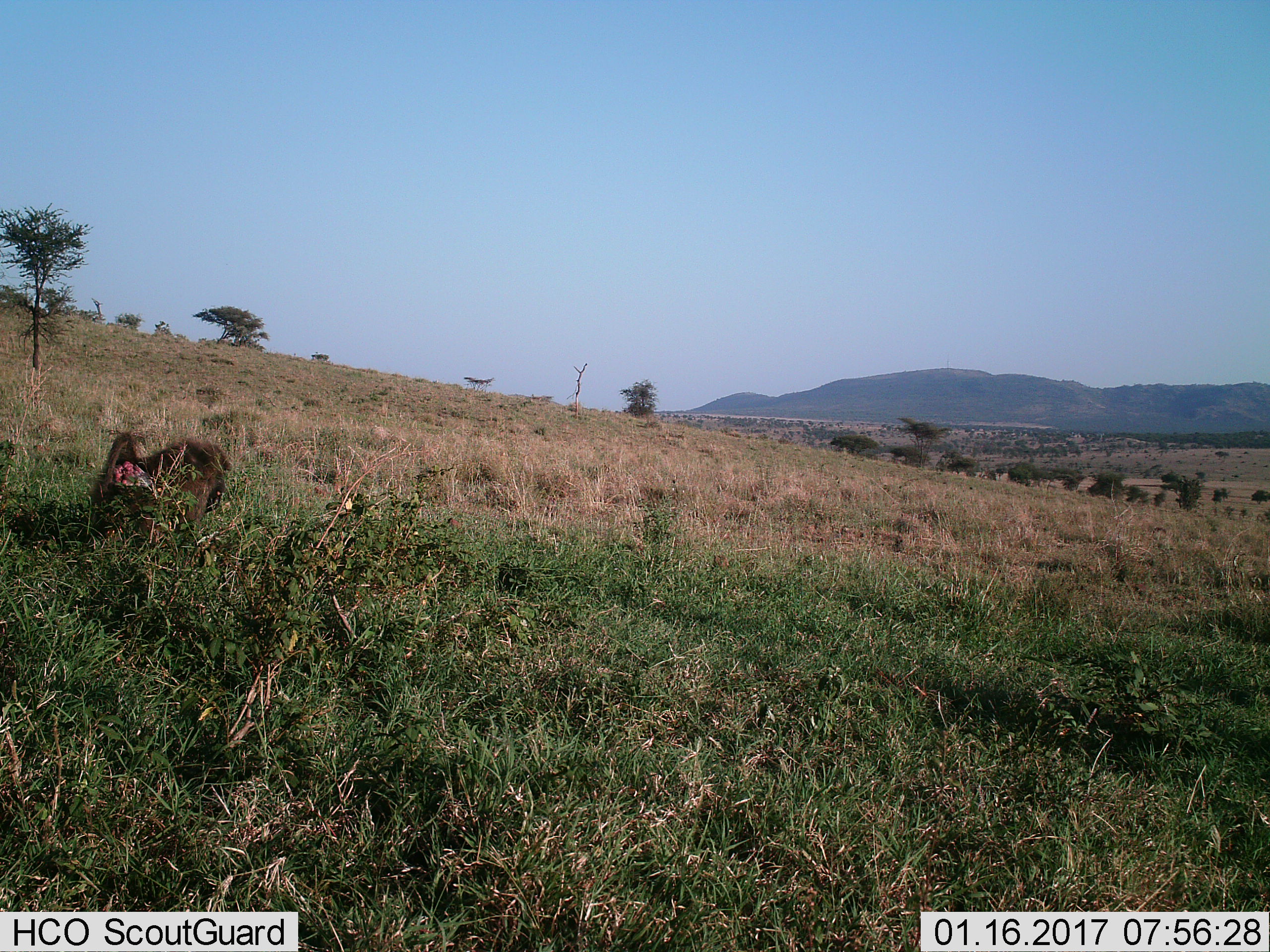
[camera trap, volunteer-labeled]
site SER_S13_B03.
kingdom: Animalia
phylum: Chordata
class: Mammalia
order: Primates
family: Cercopithecidae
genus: Papio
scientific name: Papio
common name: baboon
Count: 1.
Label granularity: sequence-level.